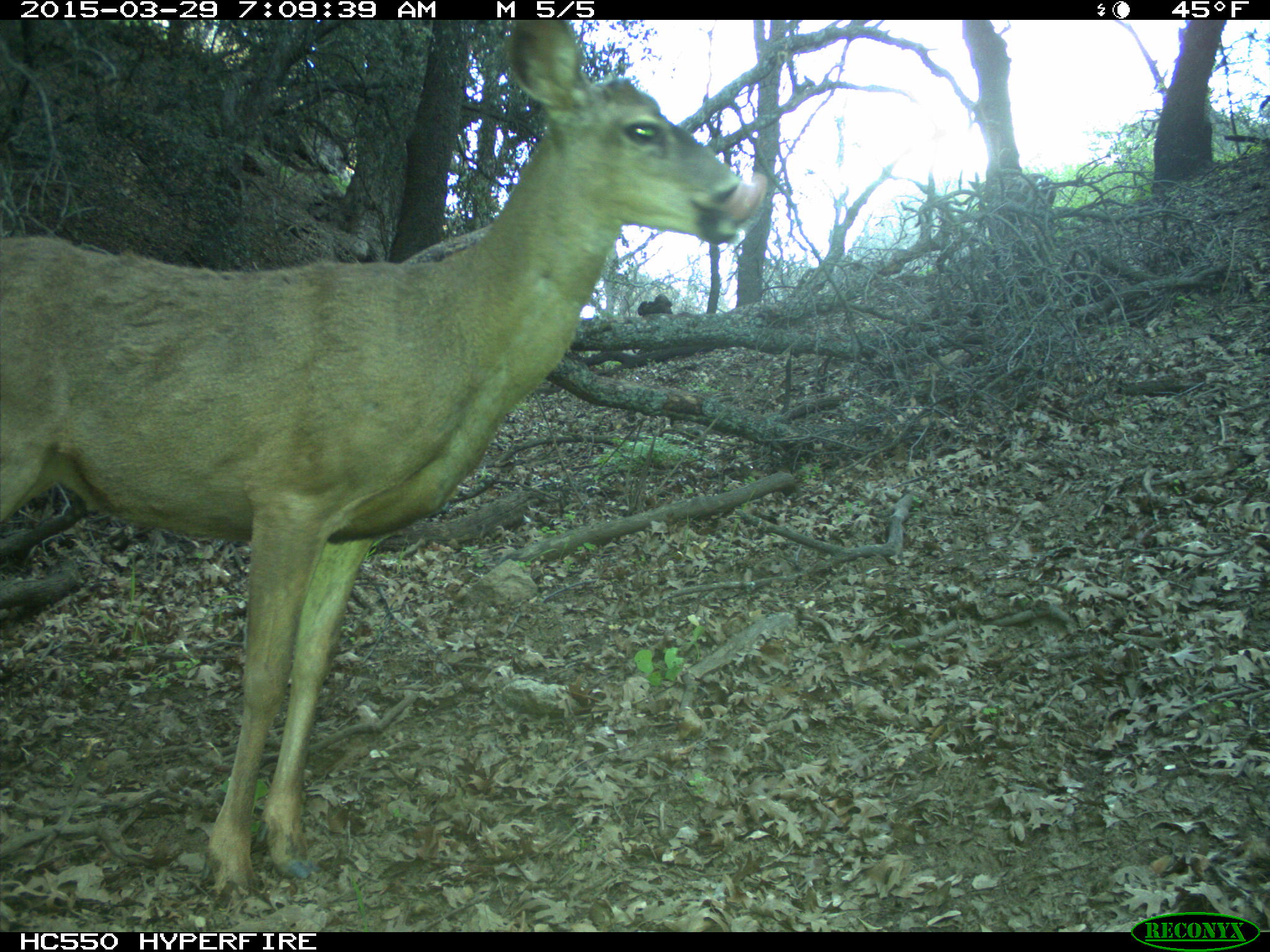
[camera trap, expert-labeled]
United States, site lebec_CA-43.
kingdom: Animalia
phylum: Chordata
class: Mammalia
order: Artiodactyla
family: Cervidae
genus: Odocoileus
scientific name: Odocoileus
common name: deer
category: unidentified deer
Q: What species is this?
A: Unidentified deer (deer) (Odocoileus).